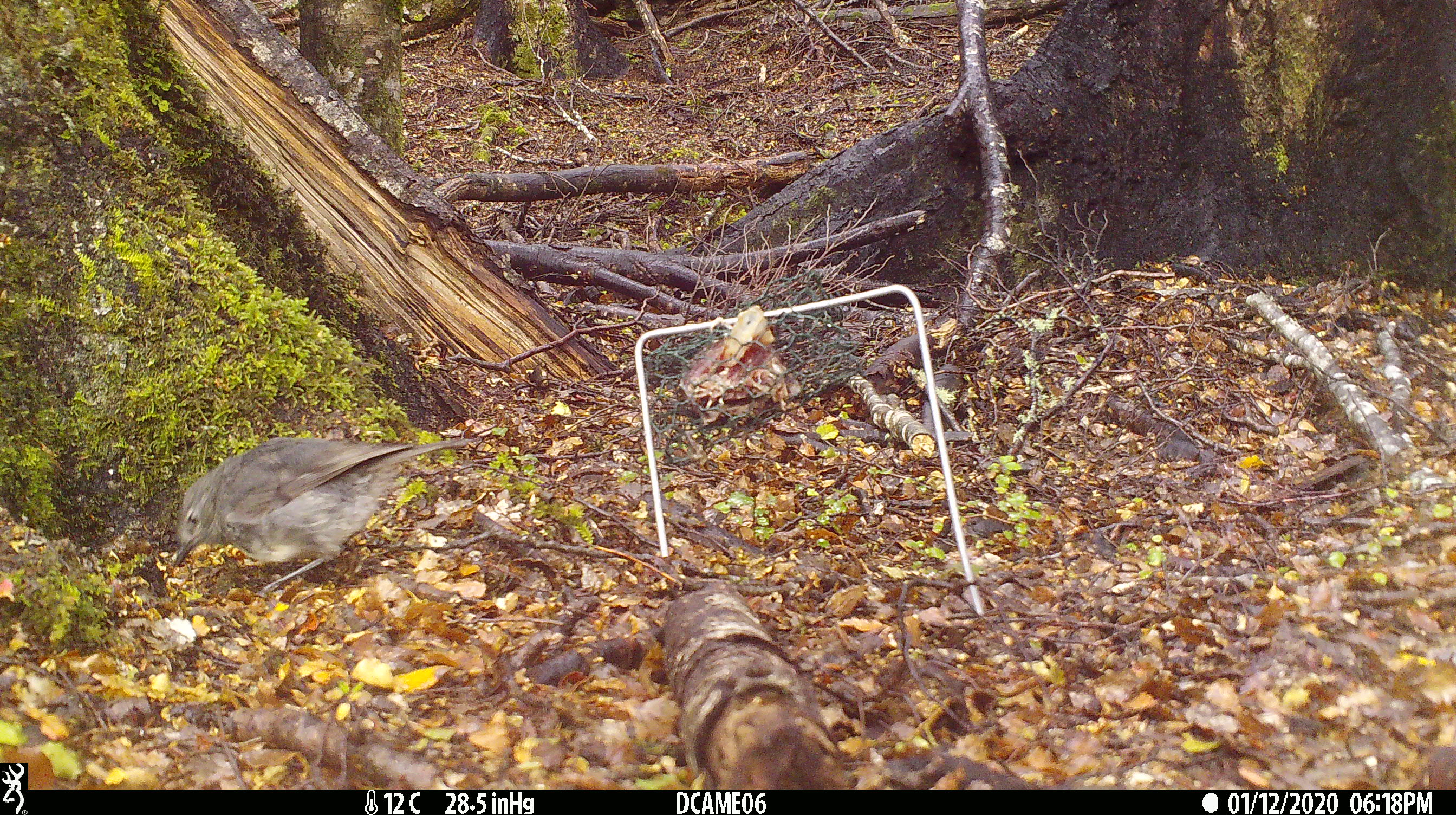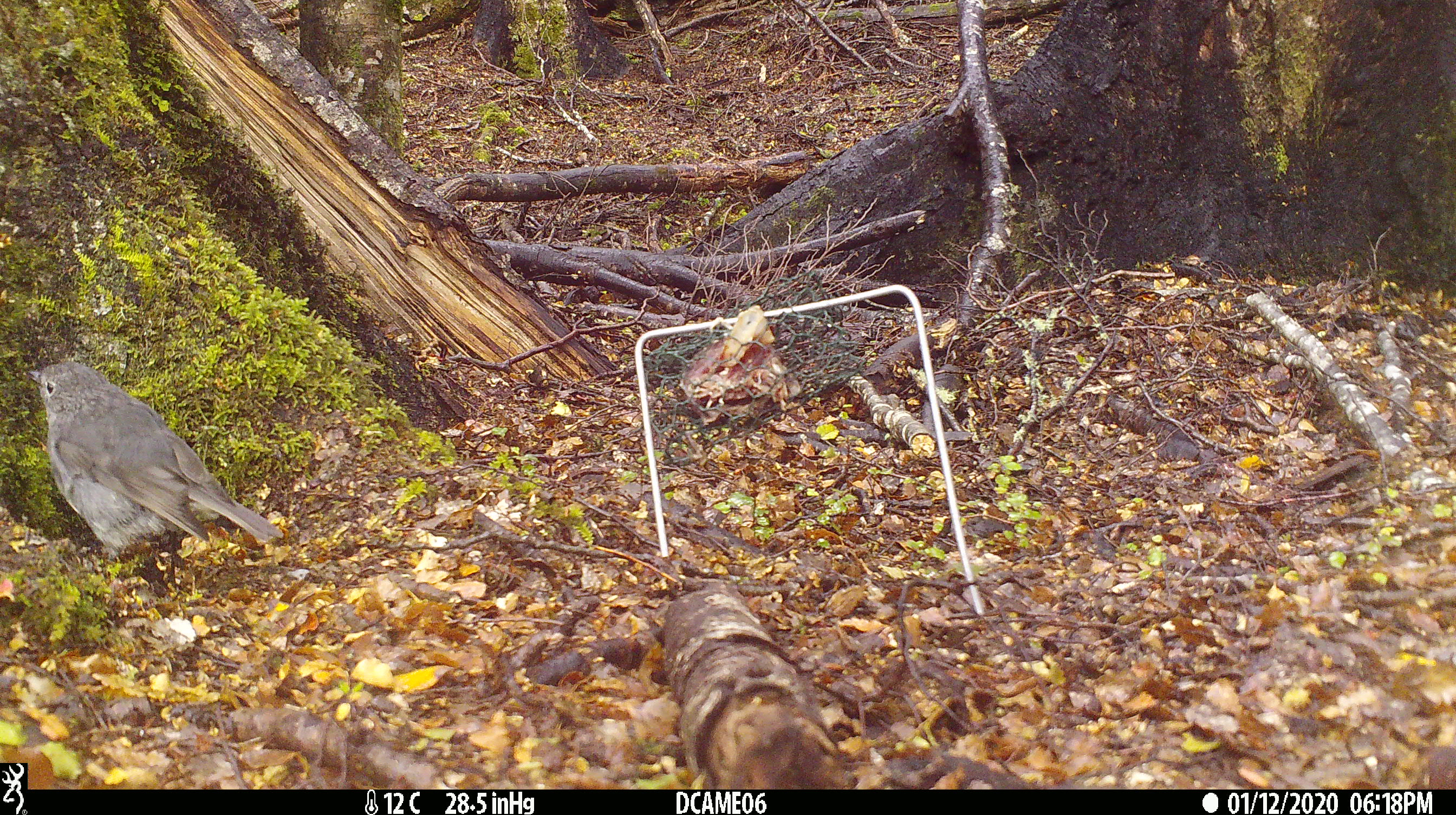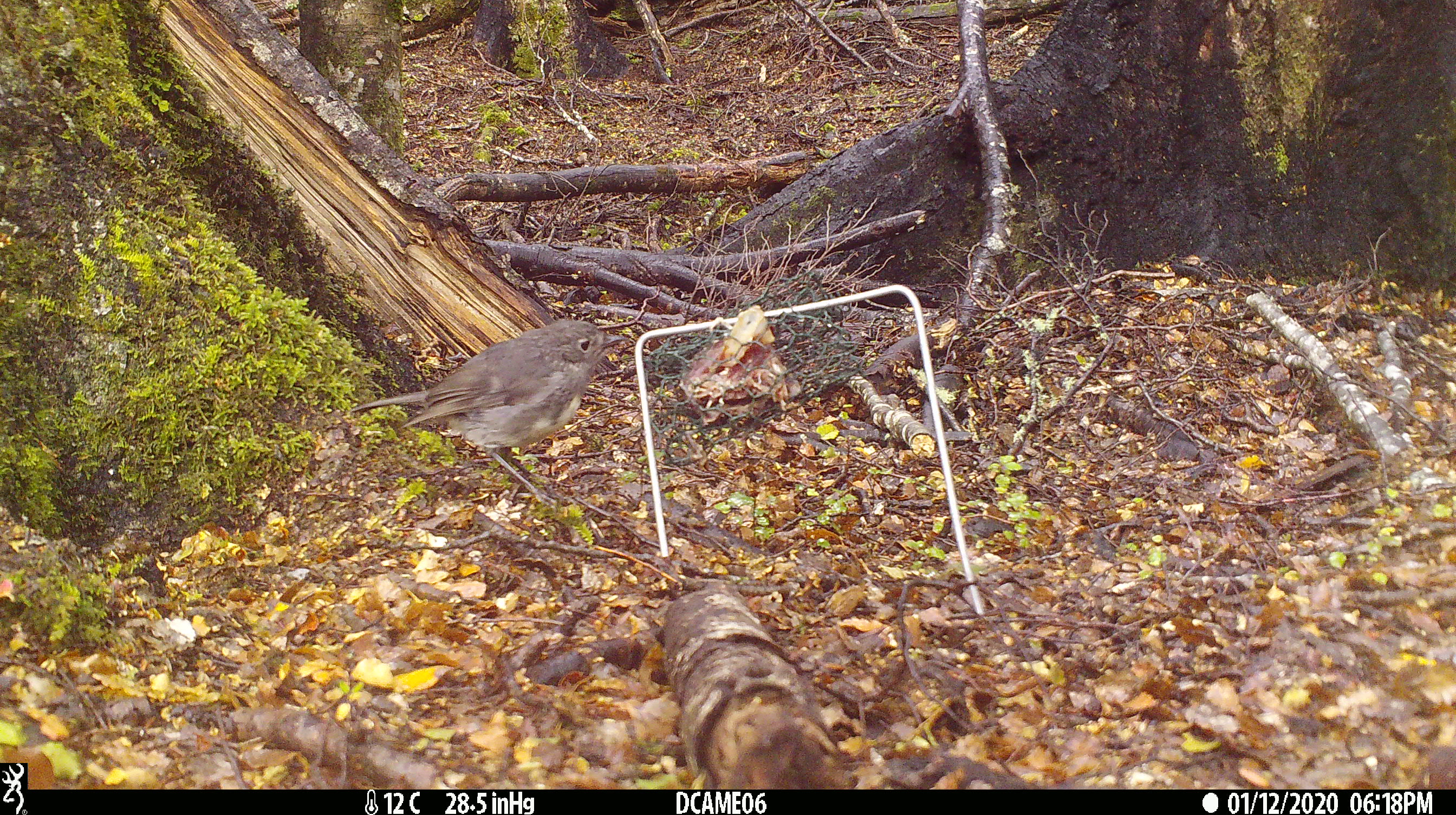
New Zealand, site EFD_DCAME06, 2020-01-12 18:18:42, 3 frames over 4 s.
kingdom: Animalia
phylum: Chordata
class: Aves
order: Passeriformes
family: Petroicidae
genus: Petroica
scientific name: Petroica australis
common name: new zealand robin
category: robin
Robin (new zealand robin) (Petroica australis).